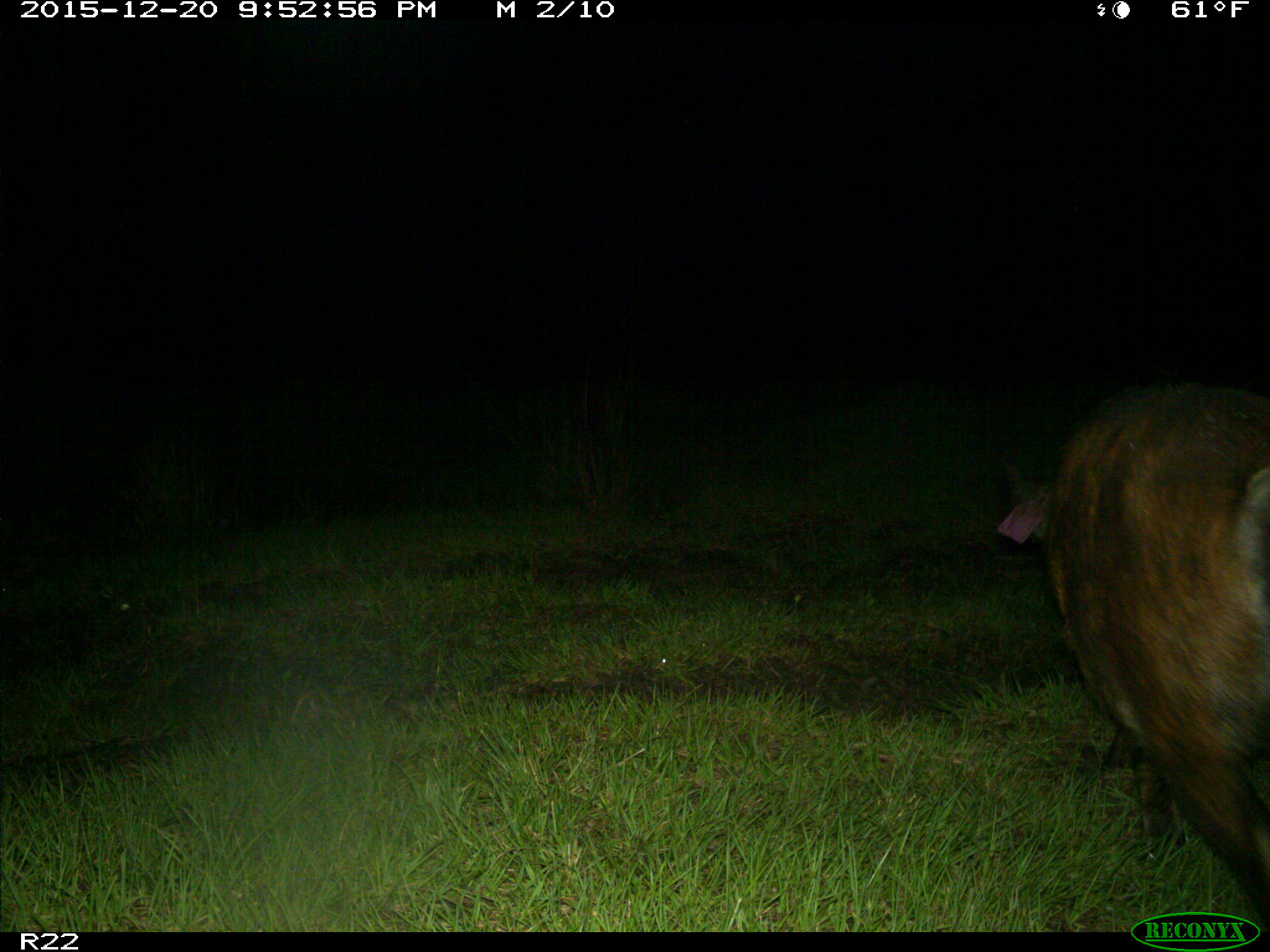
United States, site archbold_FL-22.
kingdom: Animalia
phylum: Chordata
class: Mammalia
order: Artiodactyla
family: Suidae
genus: Sus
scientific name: Sus scrofa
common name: wild boar